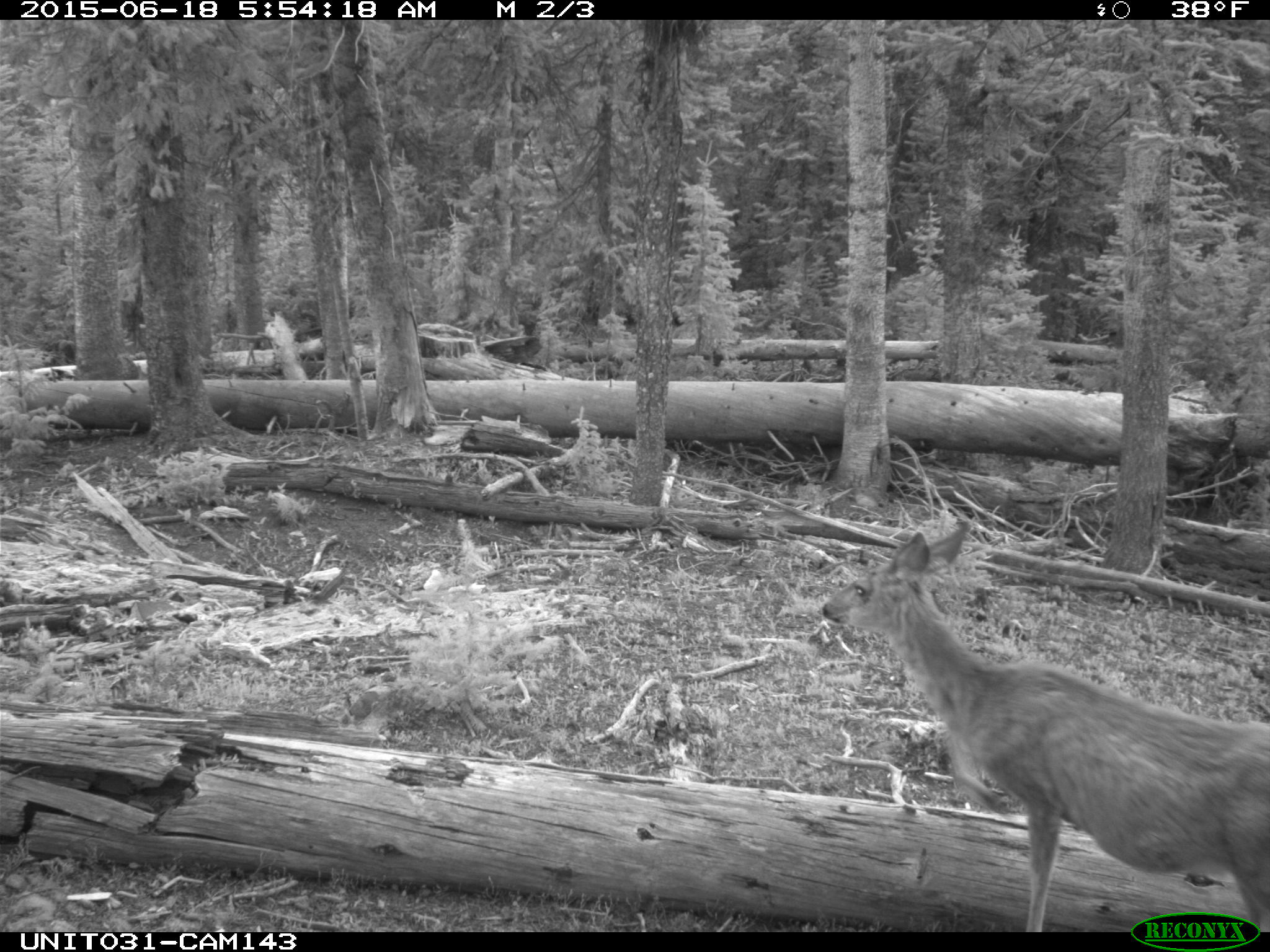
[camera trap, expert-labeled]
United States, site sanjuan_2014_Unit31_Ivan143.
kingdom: Animalia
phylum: Chordata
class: Mammalia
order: Artiodactyla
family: Cervidae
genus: Odocoileus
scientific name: Odocoileus hemionus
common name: mule deer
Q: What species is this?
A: Odocoileus hemionus (mule deer).